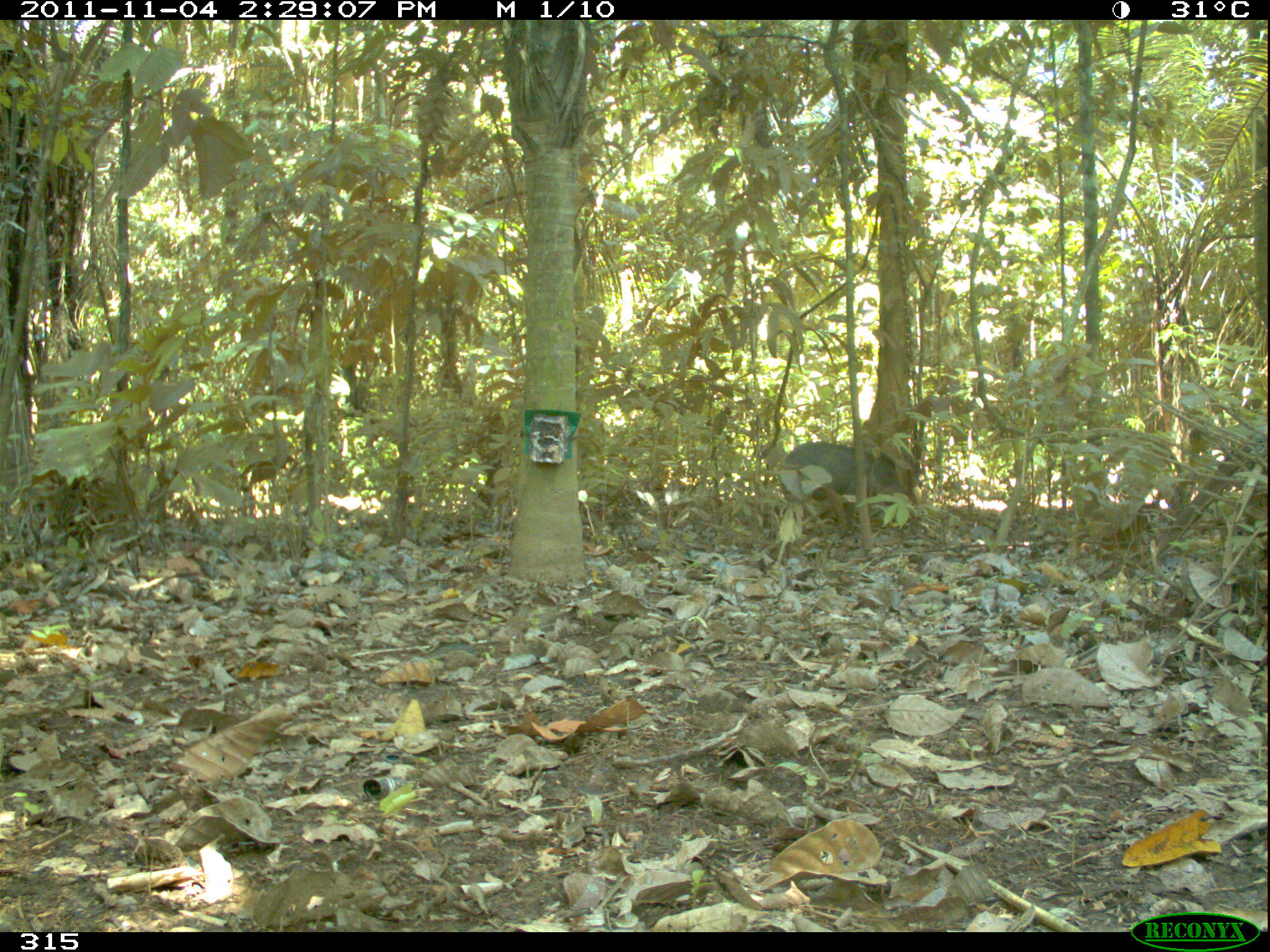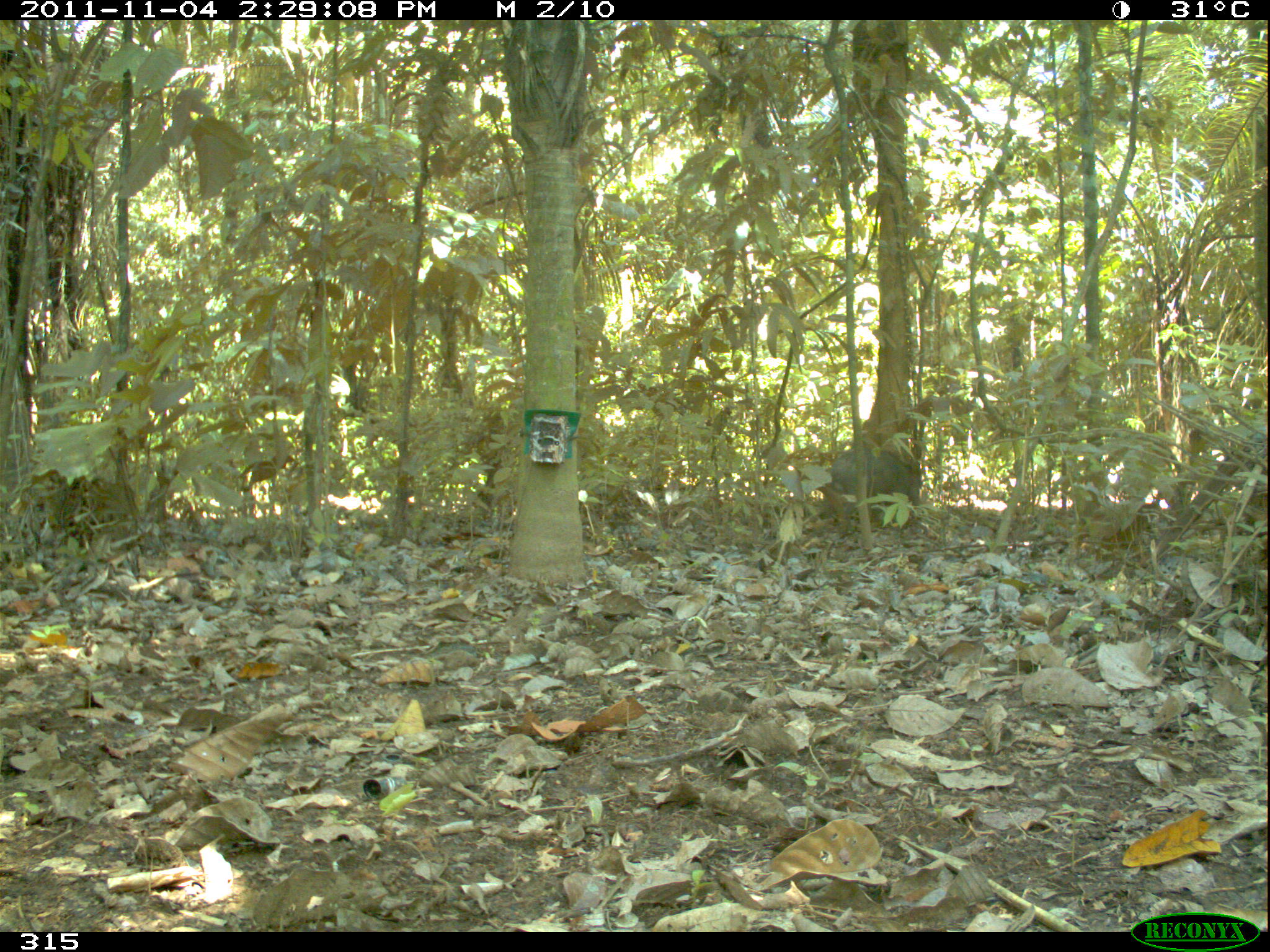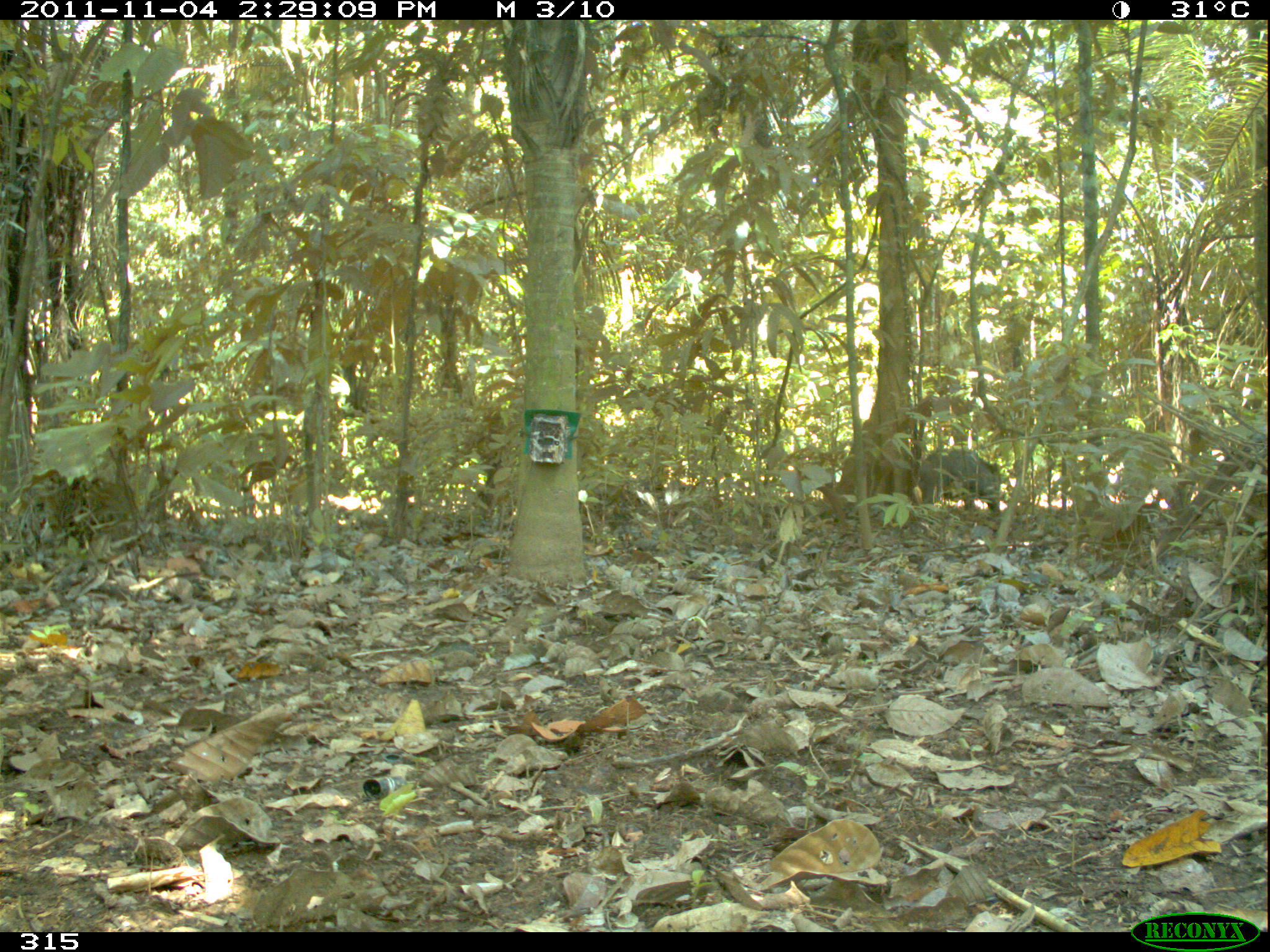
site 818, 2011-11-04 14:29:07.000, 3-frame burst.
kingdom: Animalia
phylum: Chordata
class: Mammalia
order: Artiodactyla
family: Tayassuidae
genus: Tayassu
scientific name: Tayassu pecari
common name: white-lipped peccary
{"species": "Tayassu pecari (white-lipped peccary)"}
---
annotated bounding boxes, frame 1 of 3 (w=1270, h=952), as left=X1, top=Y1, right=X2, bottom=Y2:
tayassu pecari: left=777, top=440, right=904, bottom=526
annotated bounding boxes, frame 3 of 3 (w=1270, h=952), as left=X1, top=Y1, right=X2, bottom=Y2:
tayassu pecari: left=918, top=447, right=1001, bottom=514